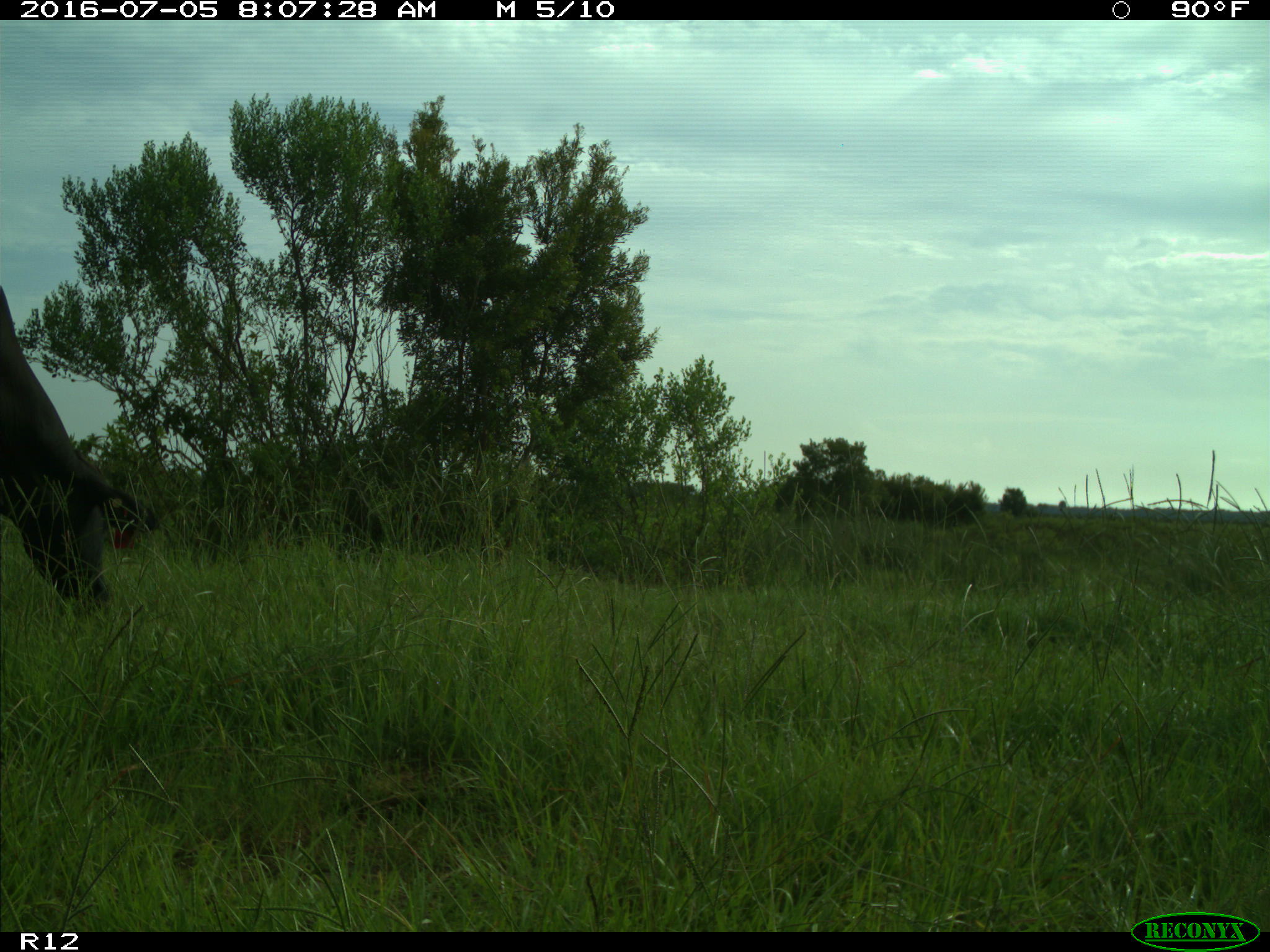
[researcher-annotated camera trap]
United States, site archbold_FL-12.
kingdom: Animalia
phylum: Chordata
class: Mammalia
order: Artiodactyla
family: Bovidae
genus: Bos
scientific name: Bos taurus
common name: domestic cow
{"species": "Bos taurus (domestic cow)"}